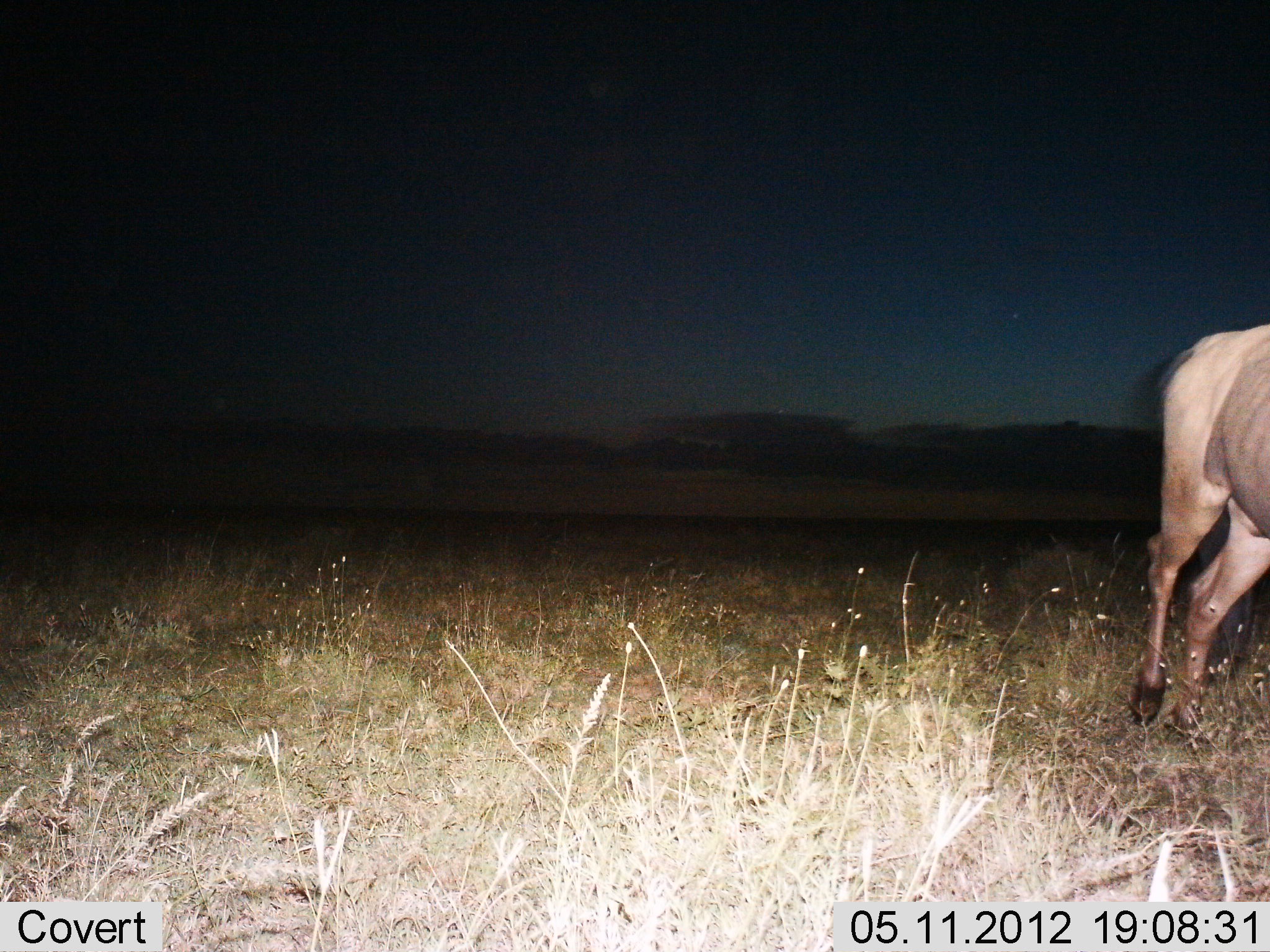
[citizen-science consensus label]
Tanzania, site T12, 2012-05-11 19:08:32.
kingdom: Animalia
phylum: Chordata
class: Mammalia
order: Artiodactyla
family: Bovidae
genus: Connochaetes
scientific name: Connochaetes taurinus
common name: blue wildebeest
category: wildebeest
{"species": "wildebeest (blue wildebeest) (Connochaetes taurinus)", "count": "1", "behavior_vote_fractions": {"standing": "10%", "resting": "0%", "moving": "100%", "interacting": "0%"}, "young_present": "0%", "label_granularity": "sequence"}